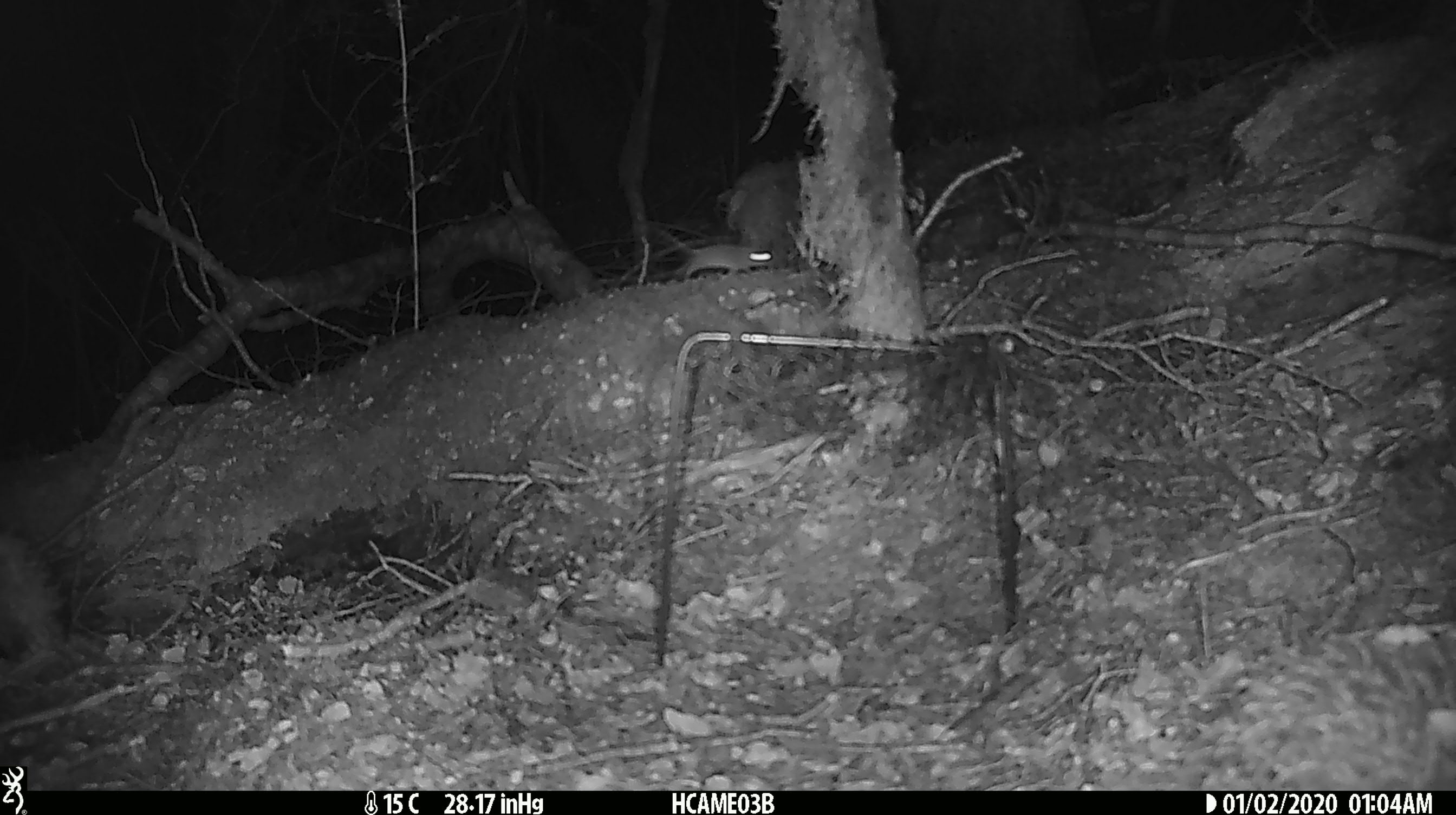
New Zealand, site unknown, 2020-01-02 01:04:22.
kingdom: Animalia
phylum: Chordata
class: Mammalia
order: Rodentia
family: Muridae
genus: Mus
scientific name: Mus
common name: mouse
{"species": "mouse (Mus)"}